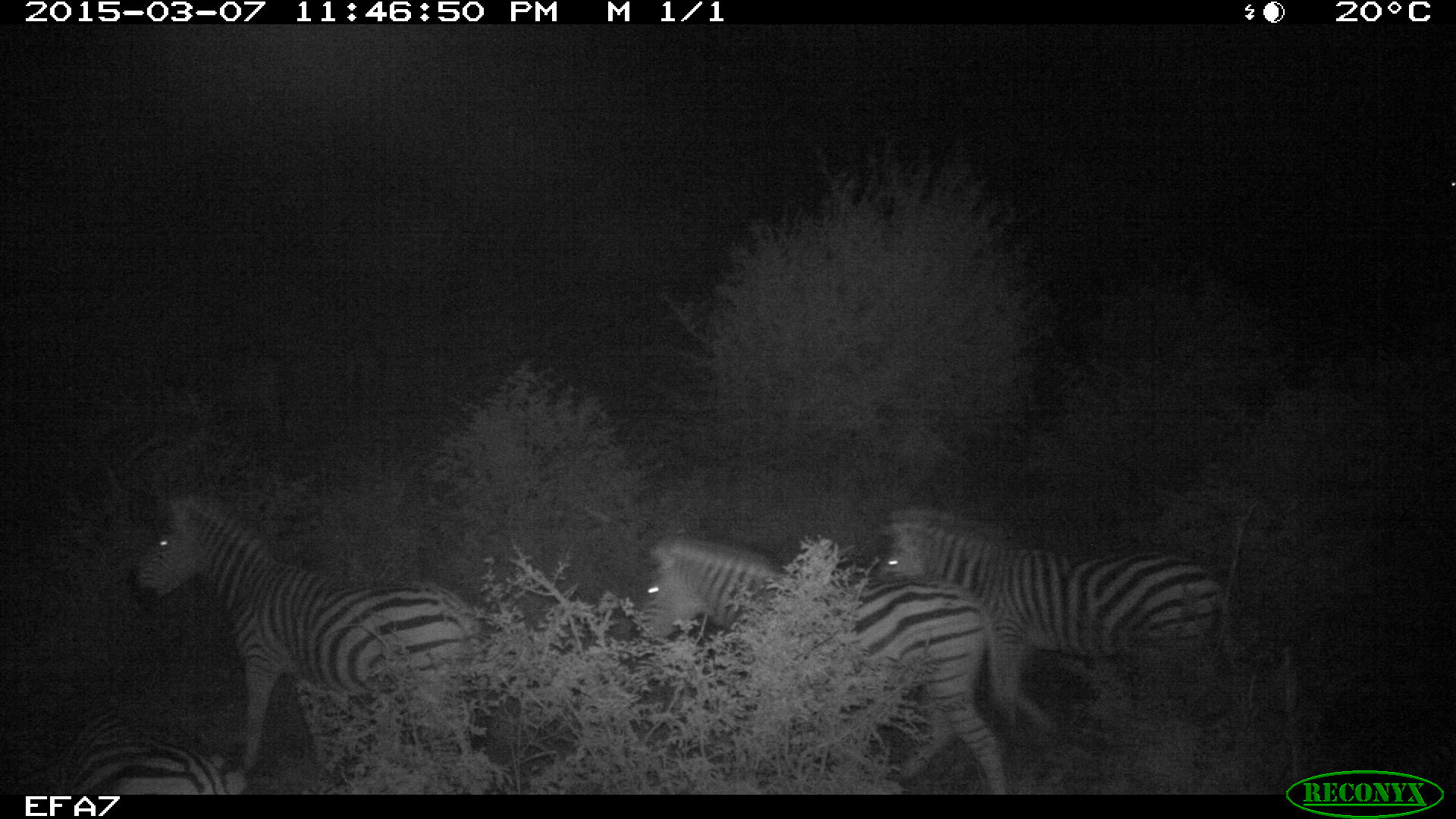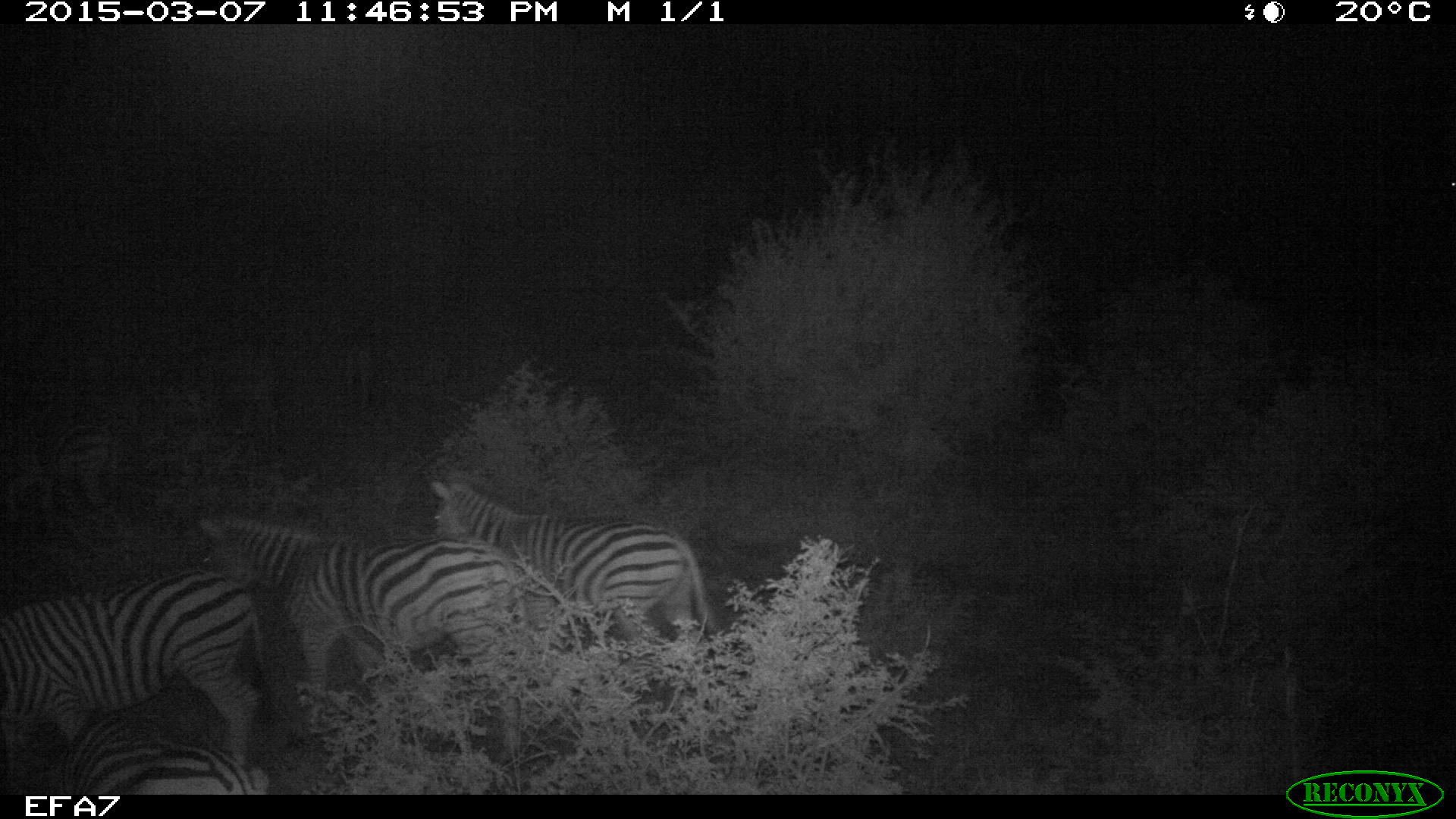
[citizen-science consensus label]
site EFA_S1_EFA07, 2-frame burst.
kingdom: Animalia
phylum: Chordata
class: Mammalia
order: Perissodactyla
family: Equidae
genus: Equus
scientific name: Equus quagga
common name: plains zebra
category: zebraplains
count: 4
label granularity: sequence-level